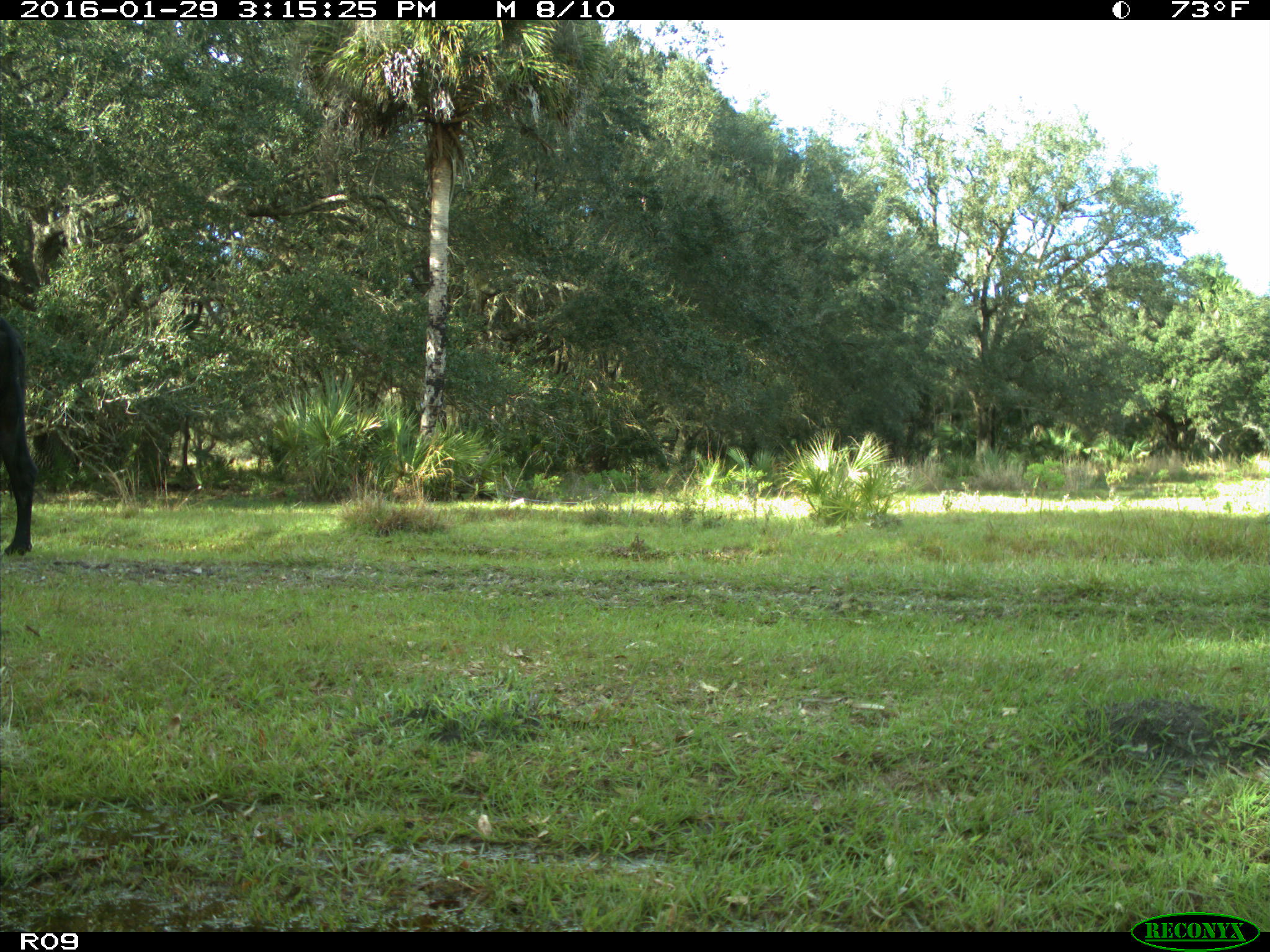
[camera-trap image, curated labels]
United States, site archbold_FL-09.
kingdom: Animalia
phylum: Chordata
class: Mammalia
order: Artiodactyla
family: Bovidae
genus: Bos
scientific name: Bos taurus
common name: domestic cow